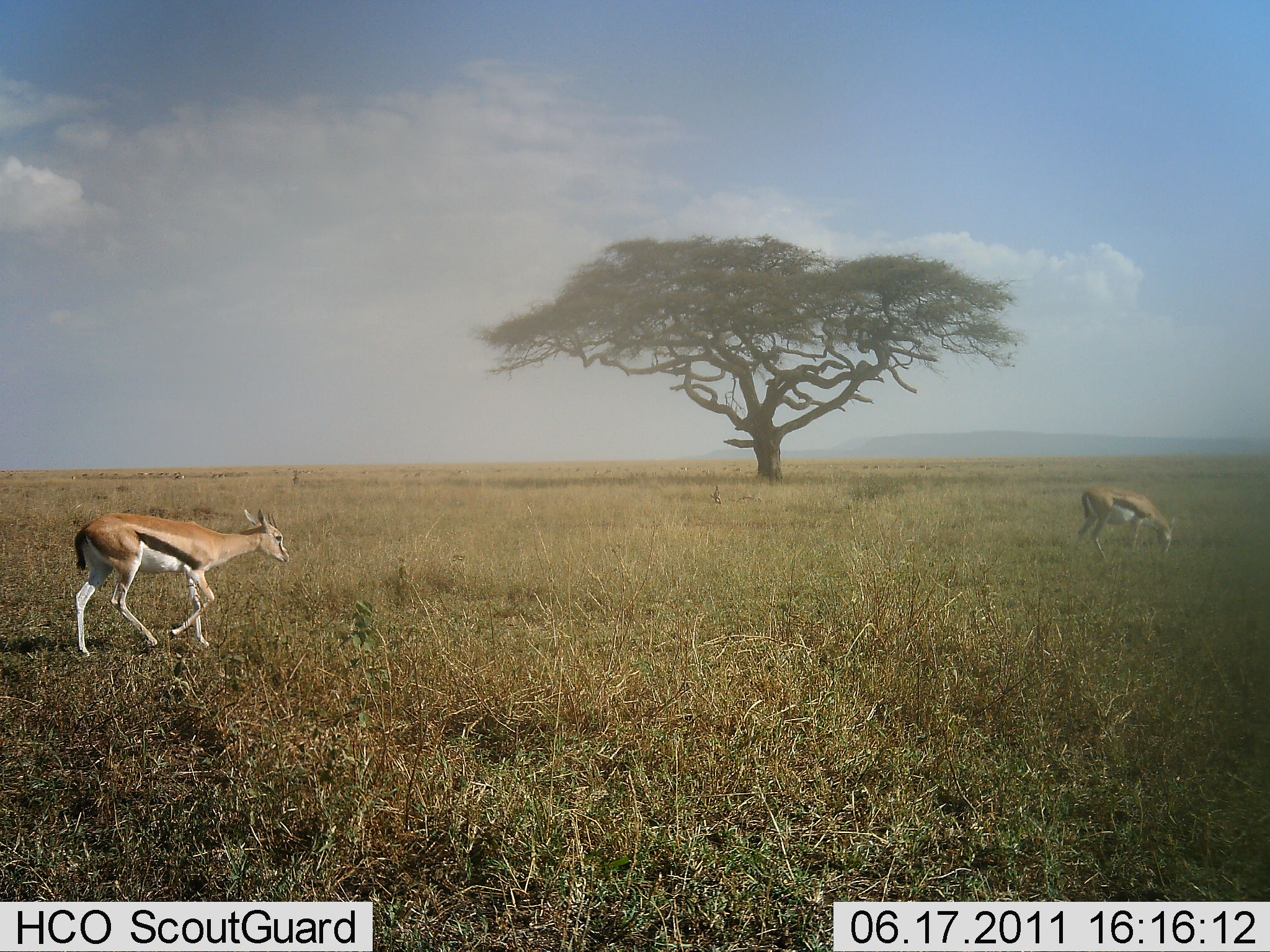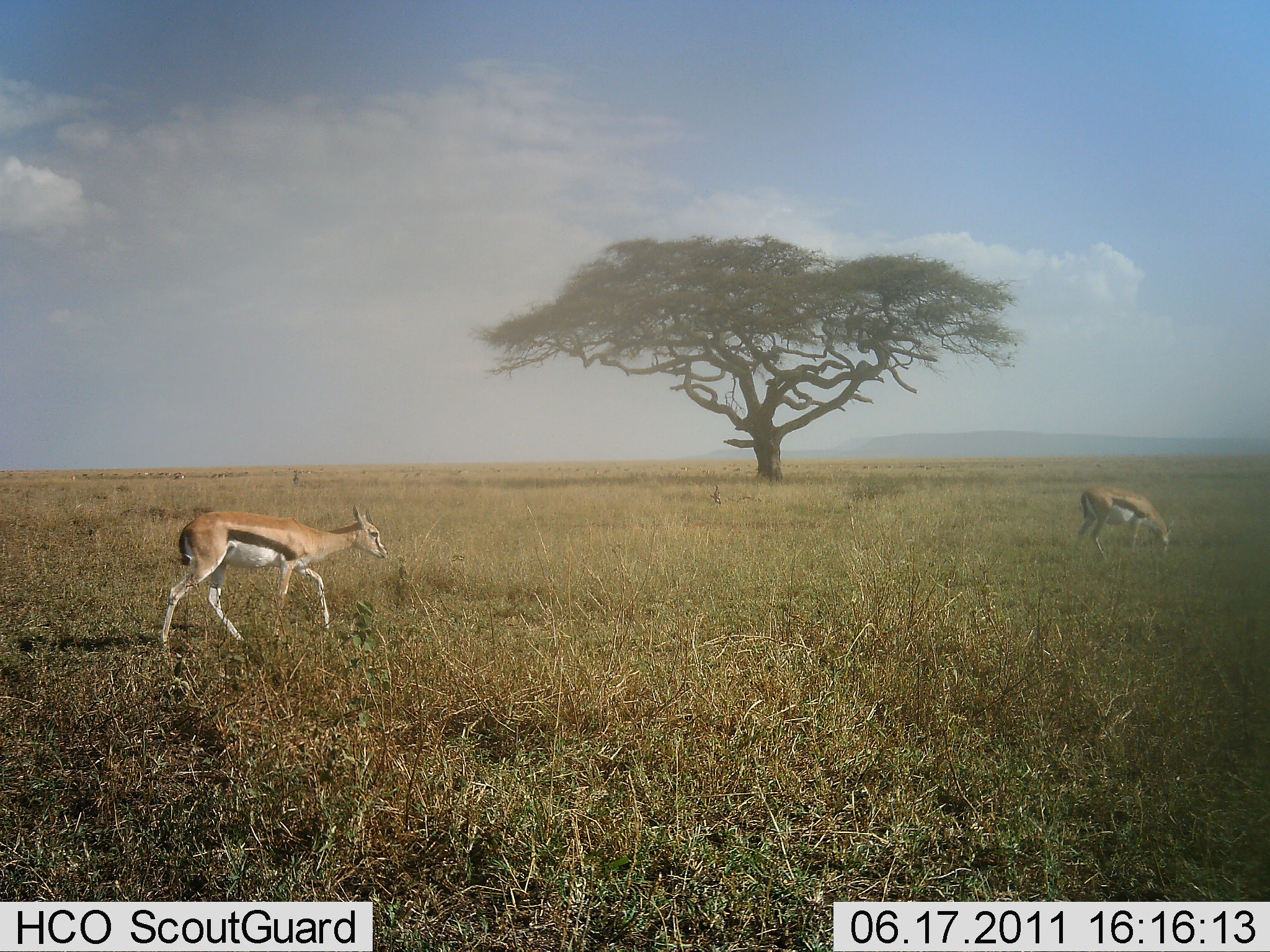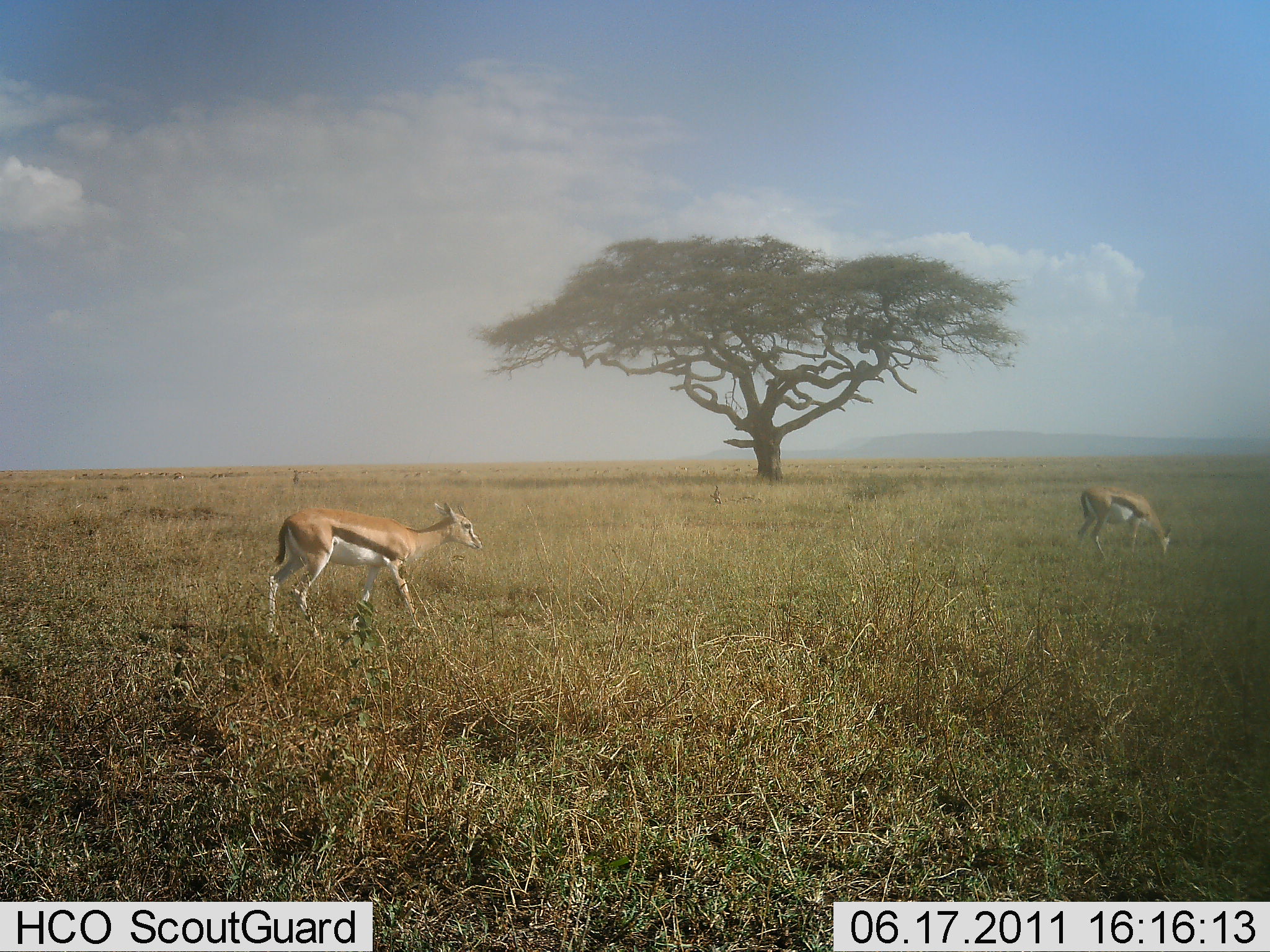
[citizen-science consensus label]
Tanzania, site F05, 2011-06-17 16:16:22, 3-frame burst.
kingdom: Animalia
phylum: Chordata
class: Mammalia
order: Artiodactyla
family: Bovidae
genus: Eudorcas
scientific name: Eudorcas thomsonii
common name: thomson's gazelle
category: gazellethomsons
Gazellethomsons (thomson's gazelle) (Eudorcas thomsonii), count 2. Behavior (volunteer vote fractions): standing 10%, resting 0%, moving 80%, interacting 0%. Young present (vote fraction): 0%. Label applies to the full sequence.